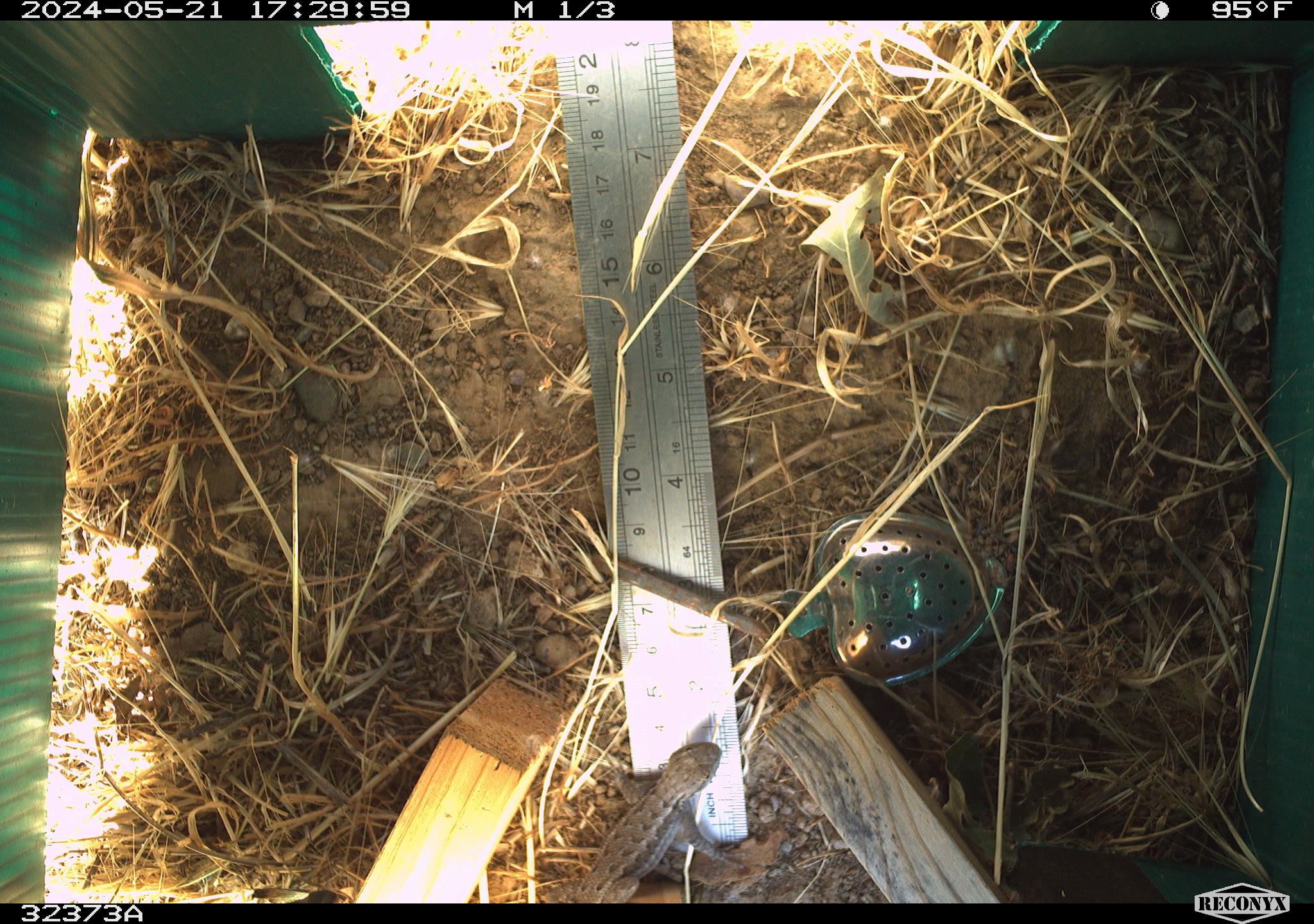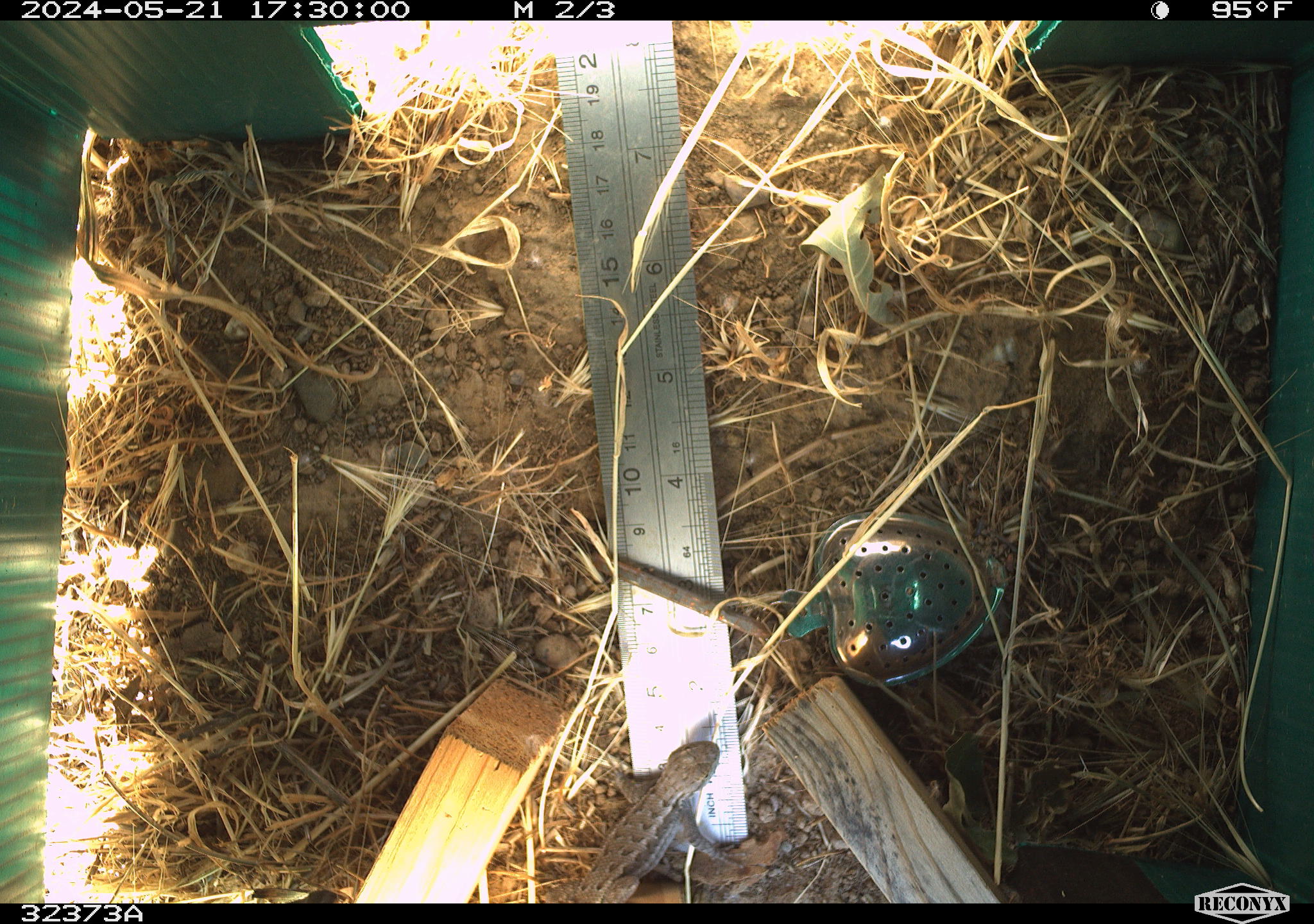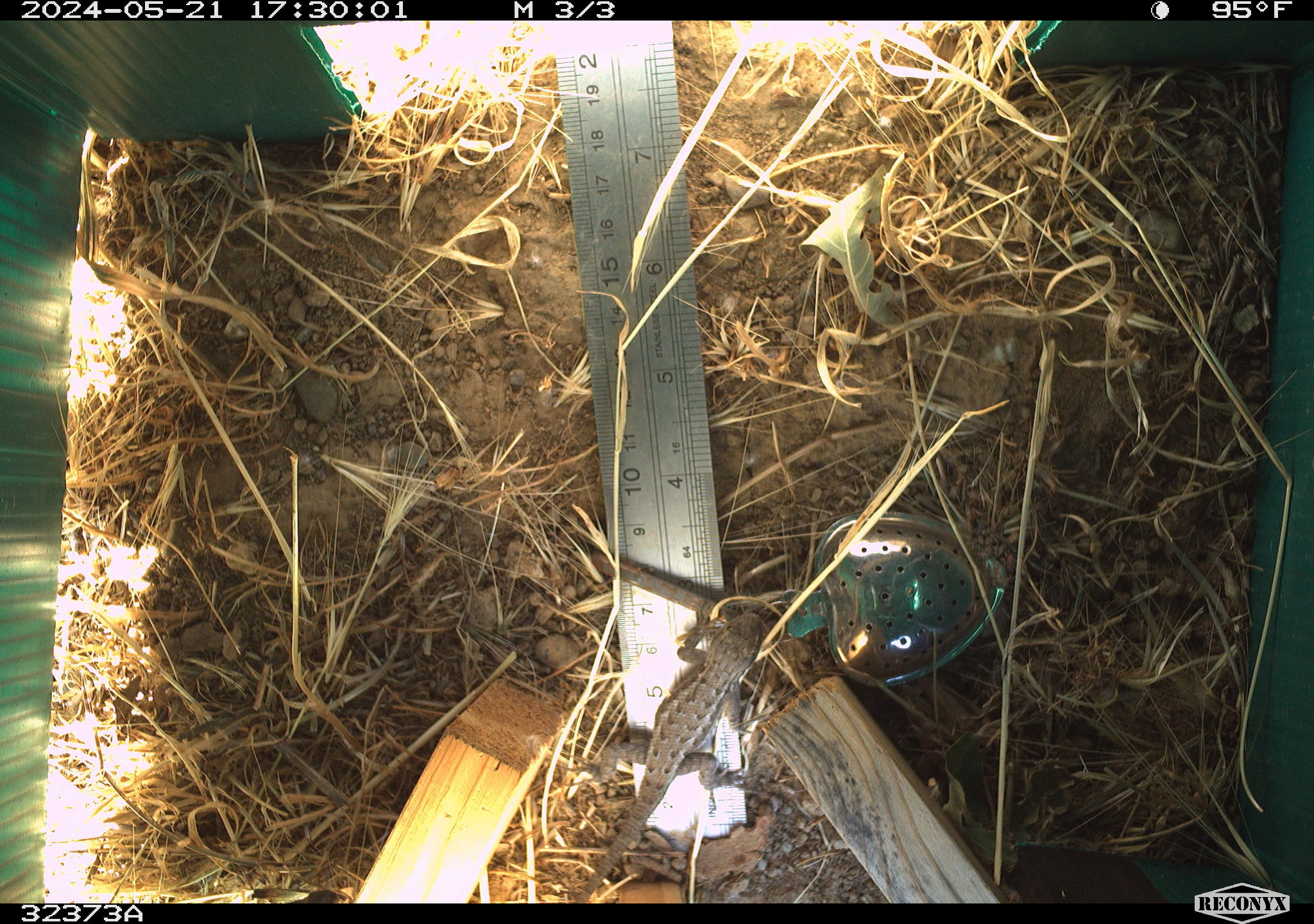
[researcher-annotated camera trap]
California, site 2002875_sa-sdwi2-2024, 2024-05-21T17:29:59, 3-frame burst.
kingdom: Animalia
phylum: Chordata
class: Reptilia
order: Squamata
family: Phrynosomatidae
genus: Sceloporus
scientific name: Sceloporus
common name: spiny lizards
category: sceloporus species